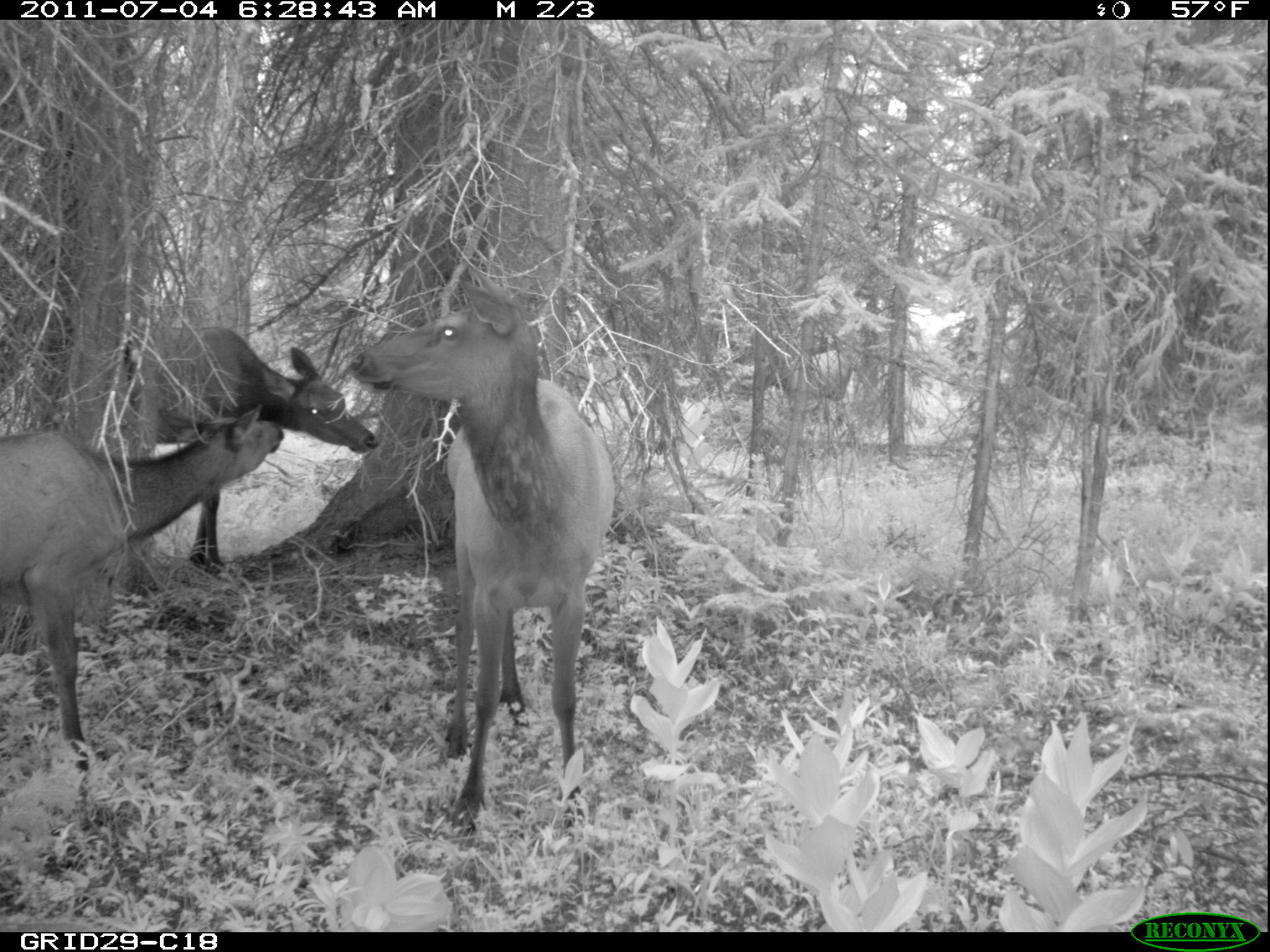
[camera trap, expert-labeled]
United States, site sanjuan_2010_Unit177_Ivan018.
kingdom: Animalia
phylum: Chordata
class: Mammalia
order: Artiodactyla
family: Cervidae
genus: Cervus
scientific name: Cervus elaphus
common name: red deer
Cervus elaphus (red deer).